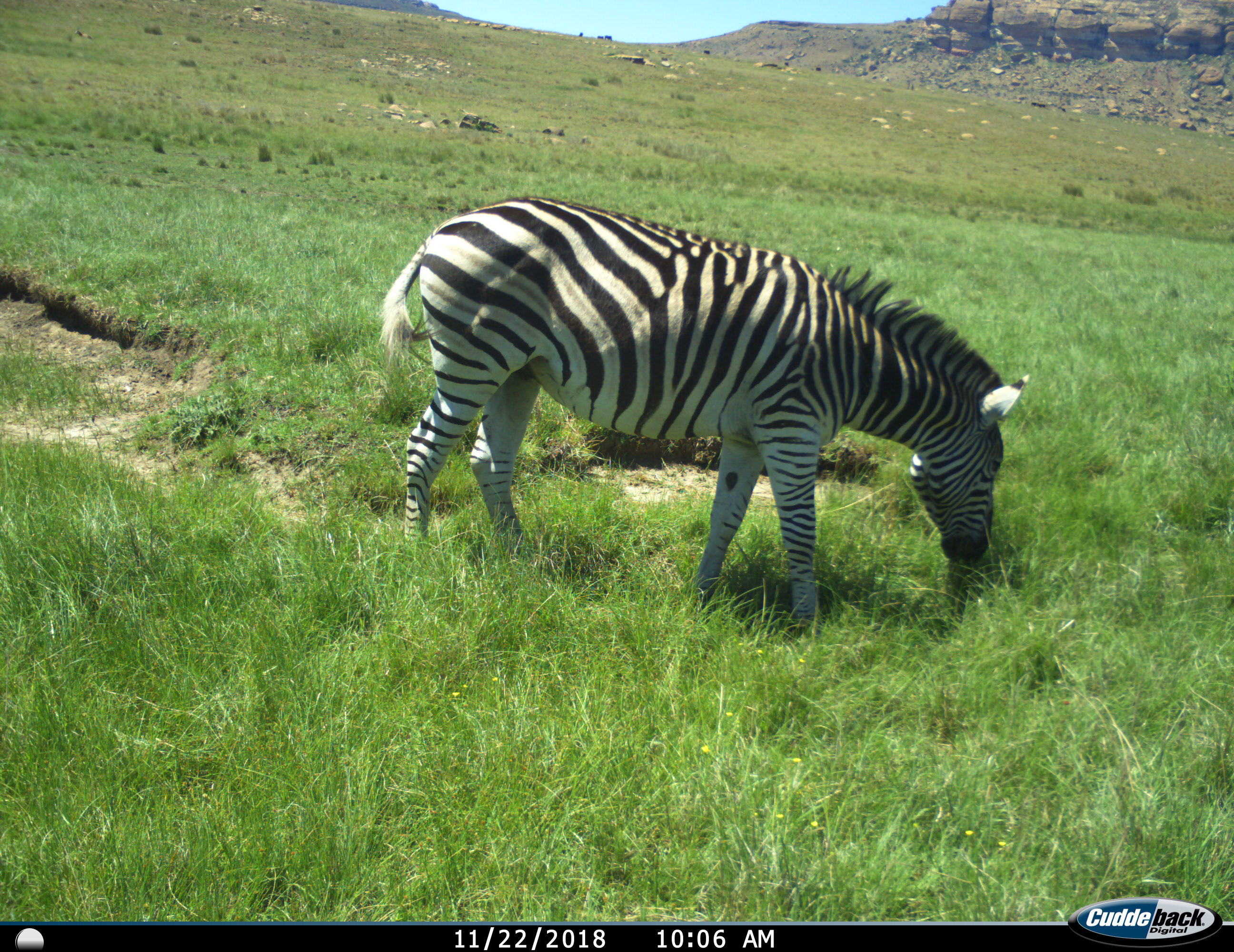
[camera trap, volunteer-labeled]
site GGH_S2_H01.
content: unidentified animal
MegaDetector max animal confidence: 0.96